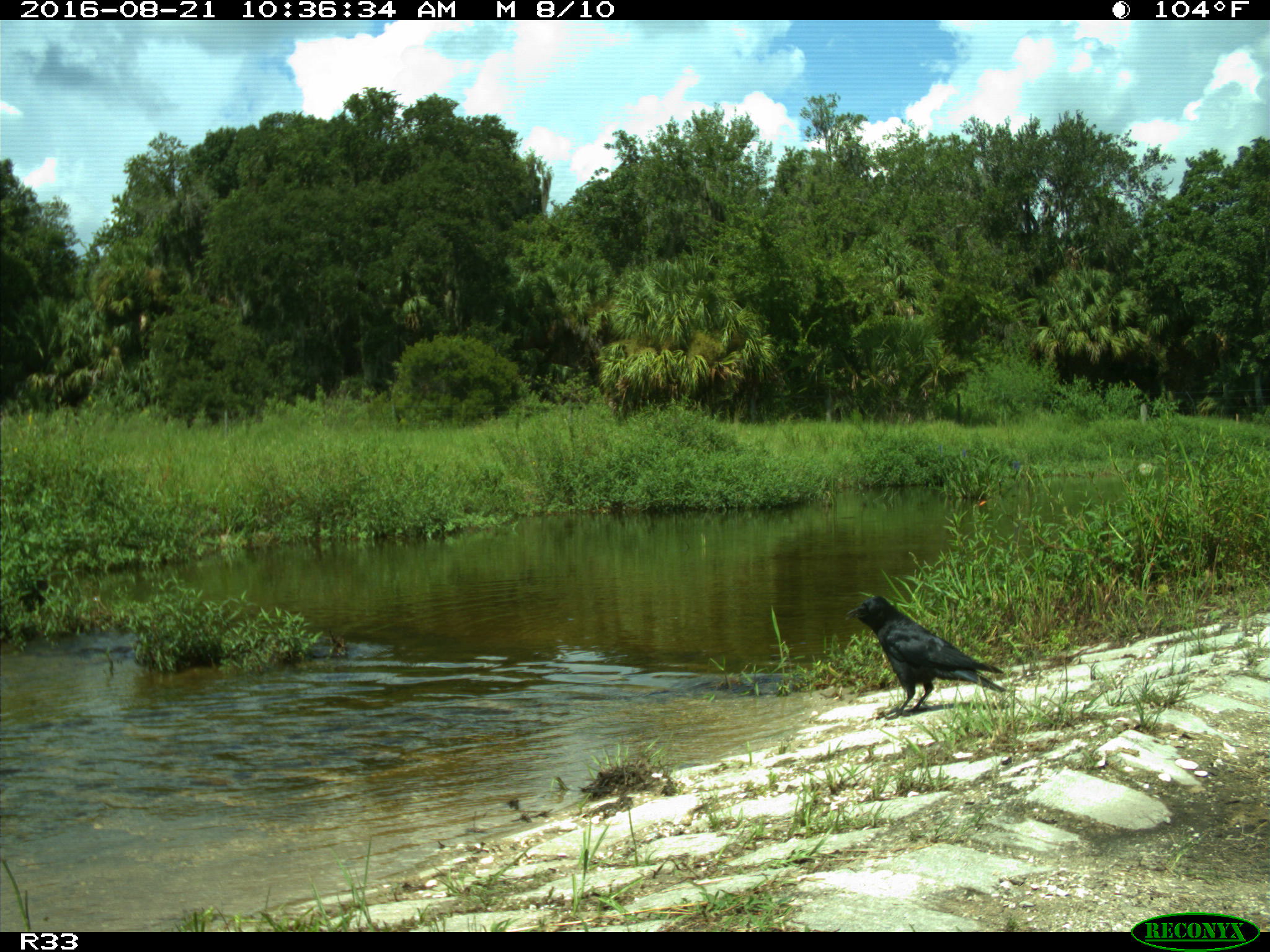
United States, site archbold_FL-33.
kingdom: Animalia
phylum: Chordata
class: Aves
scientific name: Aves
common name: birds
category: unidentified bird